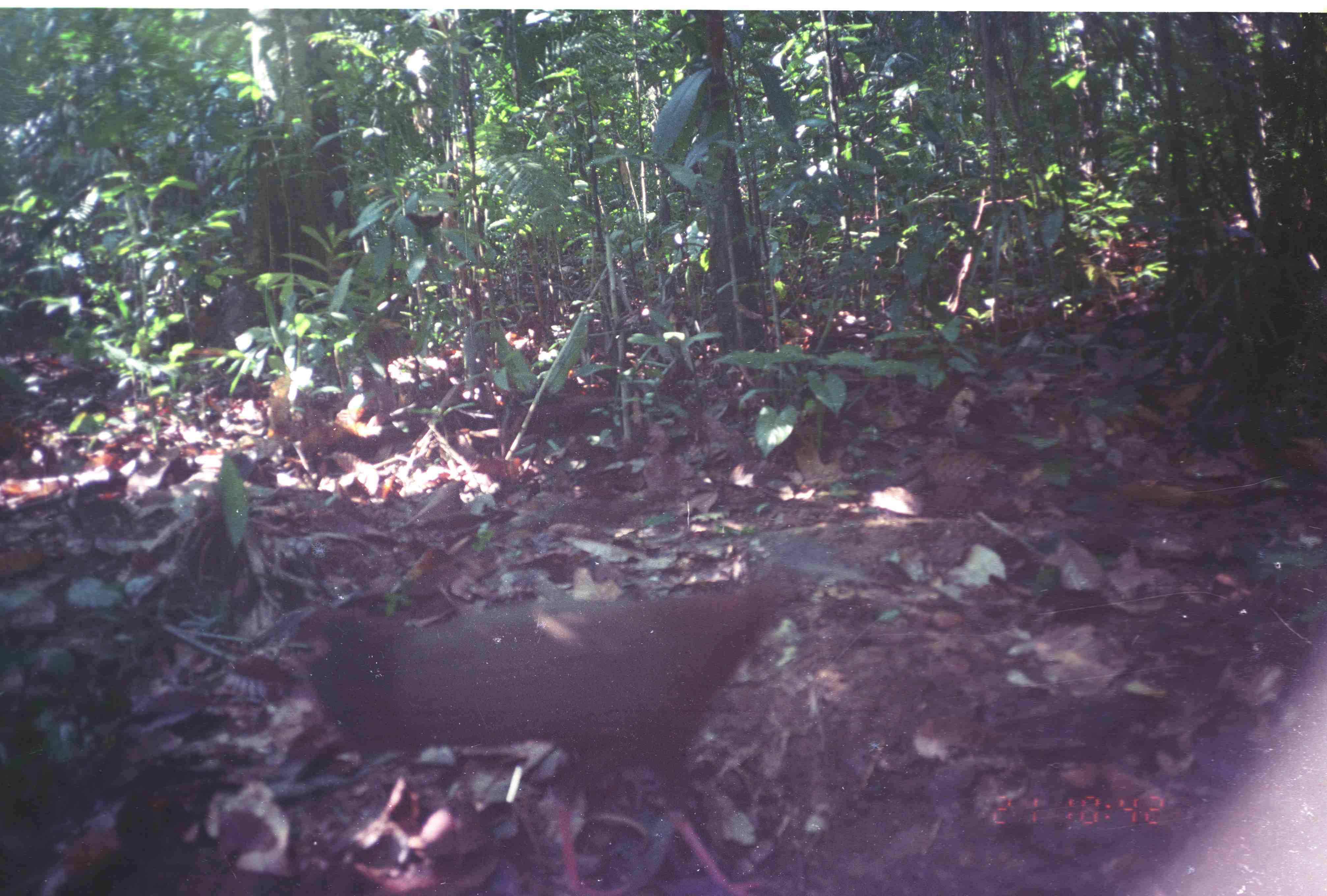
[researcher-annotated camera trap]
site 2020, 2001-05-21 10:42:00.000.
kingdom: Animalia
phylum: Chordata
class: Aves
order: Galliformes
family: Phasianidae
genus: Argusianus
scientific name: Argusianus argus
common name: great argus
Argusianus argus (great argus), count 1.